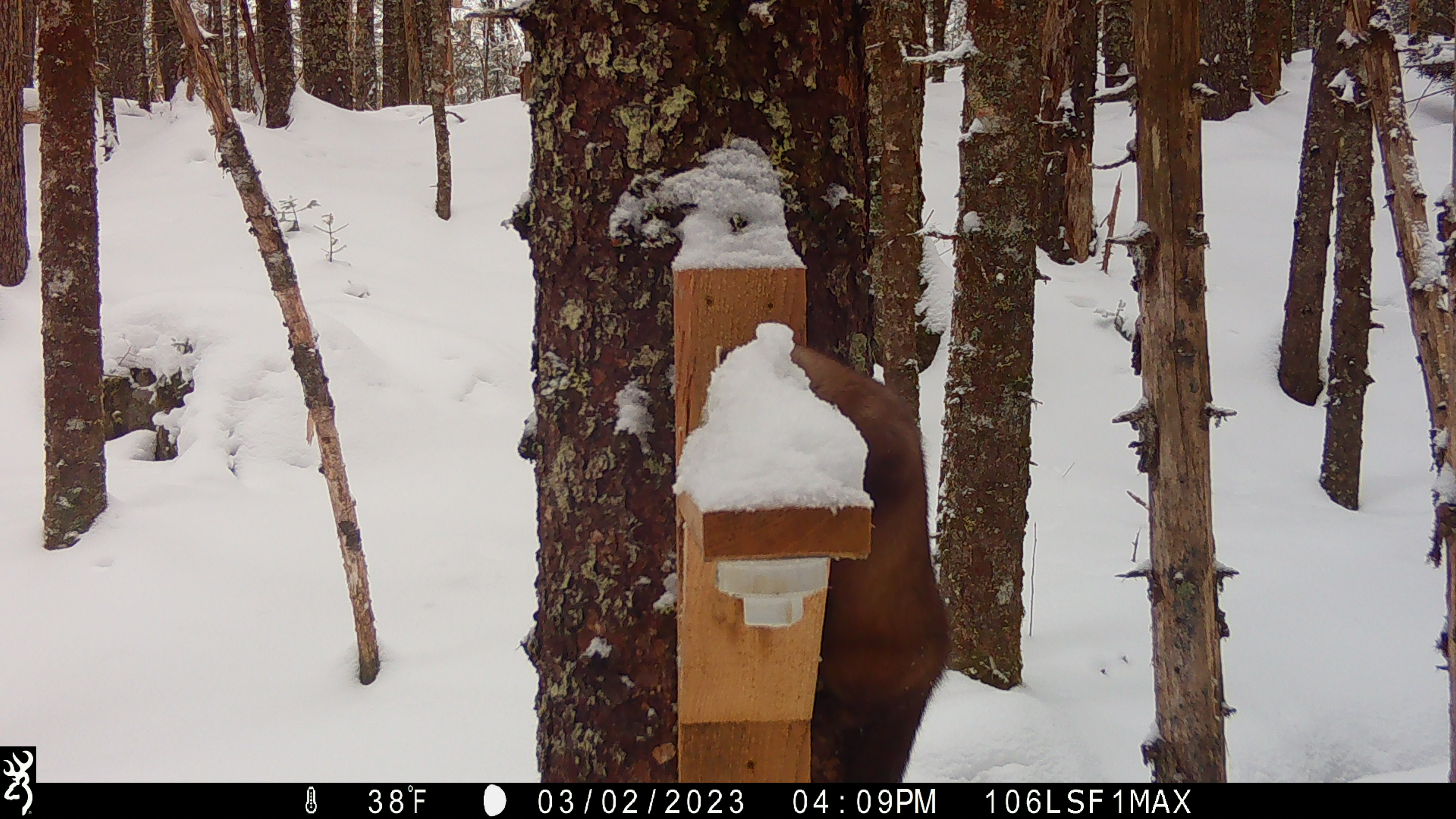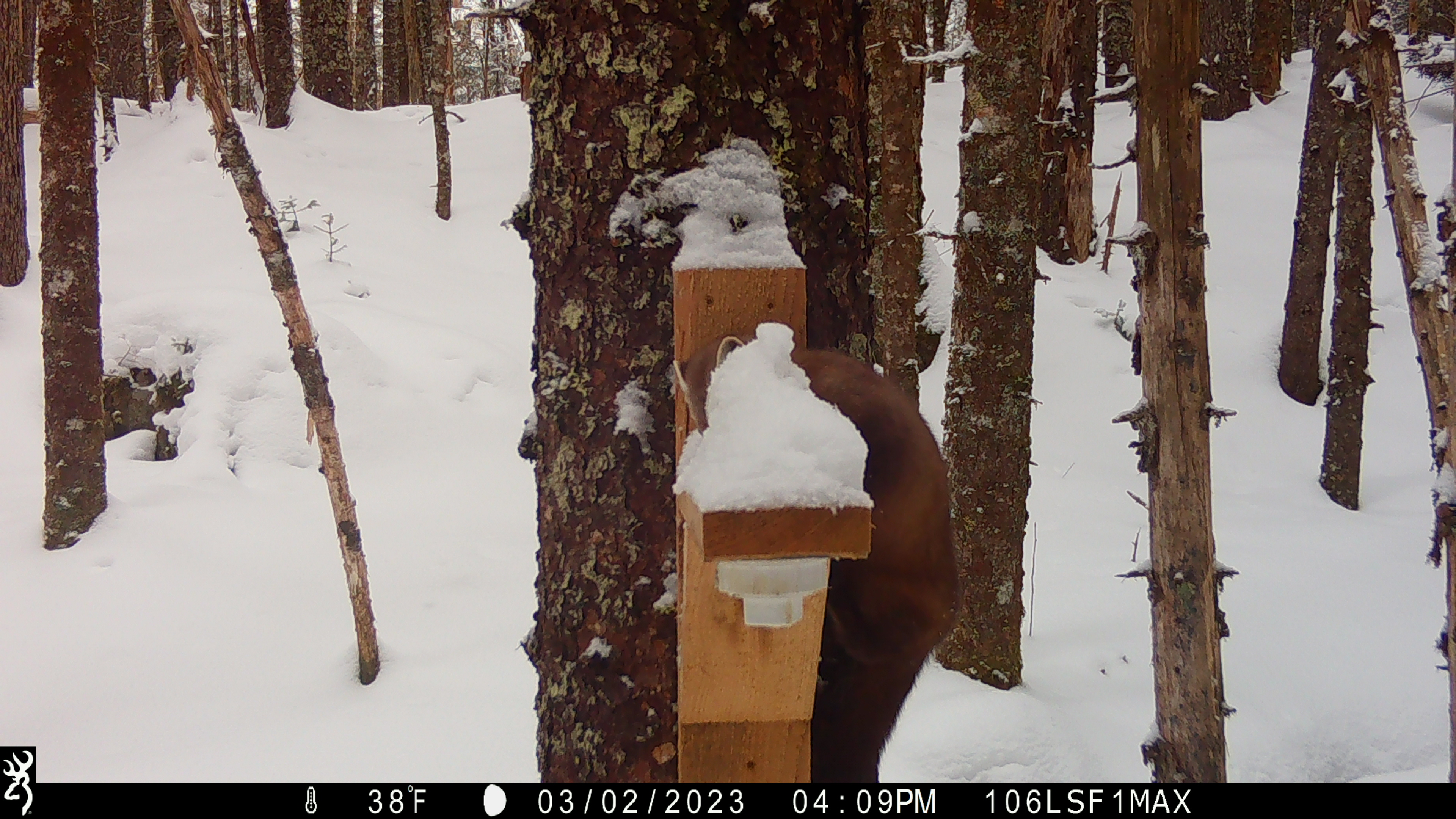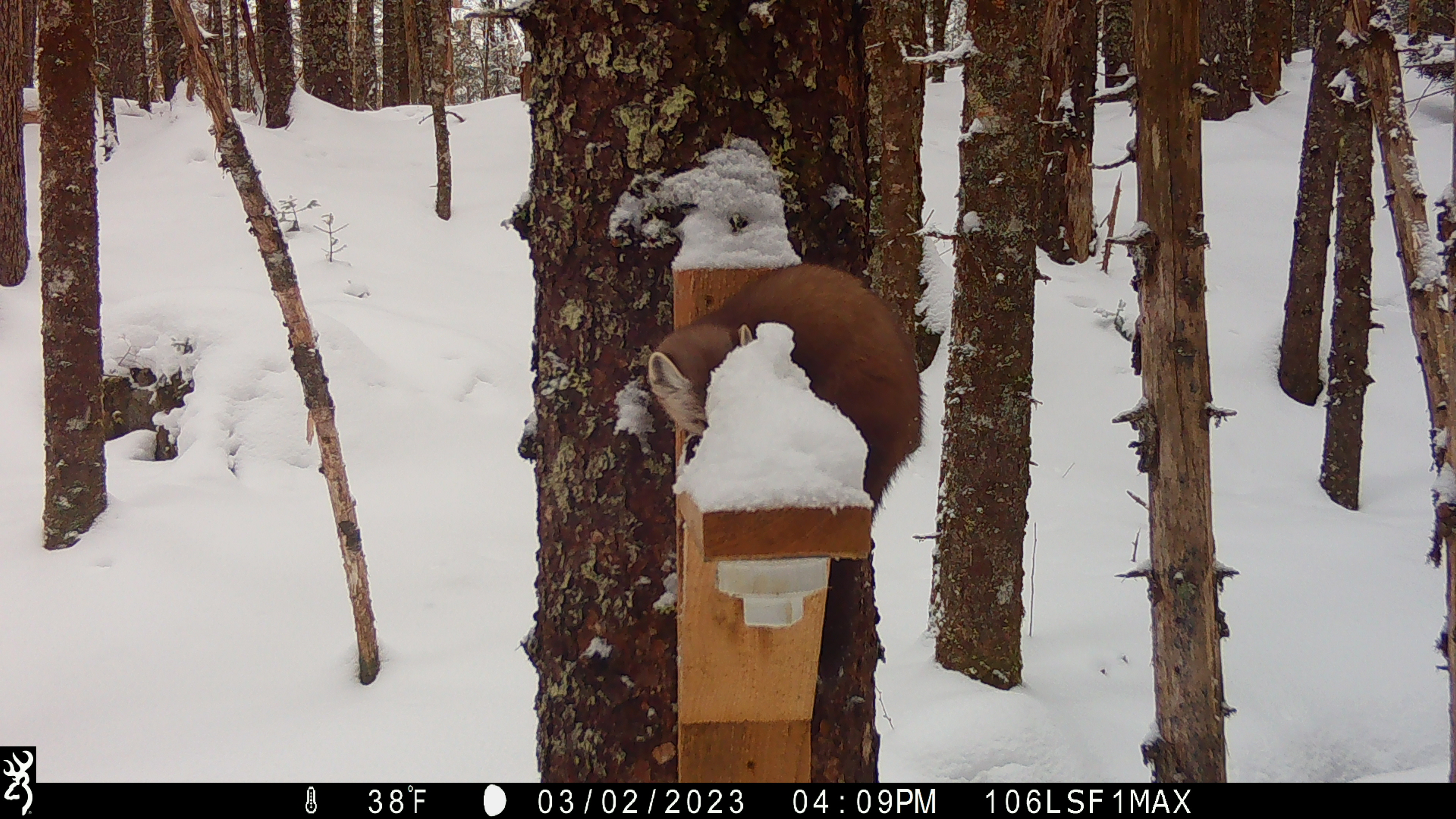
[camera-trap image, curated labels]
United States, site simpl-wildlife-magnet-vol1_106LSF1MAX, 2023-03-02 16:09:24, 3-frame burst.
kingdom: Animalia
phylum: Chordata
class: Mammalia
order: Carnivora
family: Mustelidae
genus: Martes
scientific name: Martes americana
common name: american marten